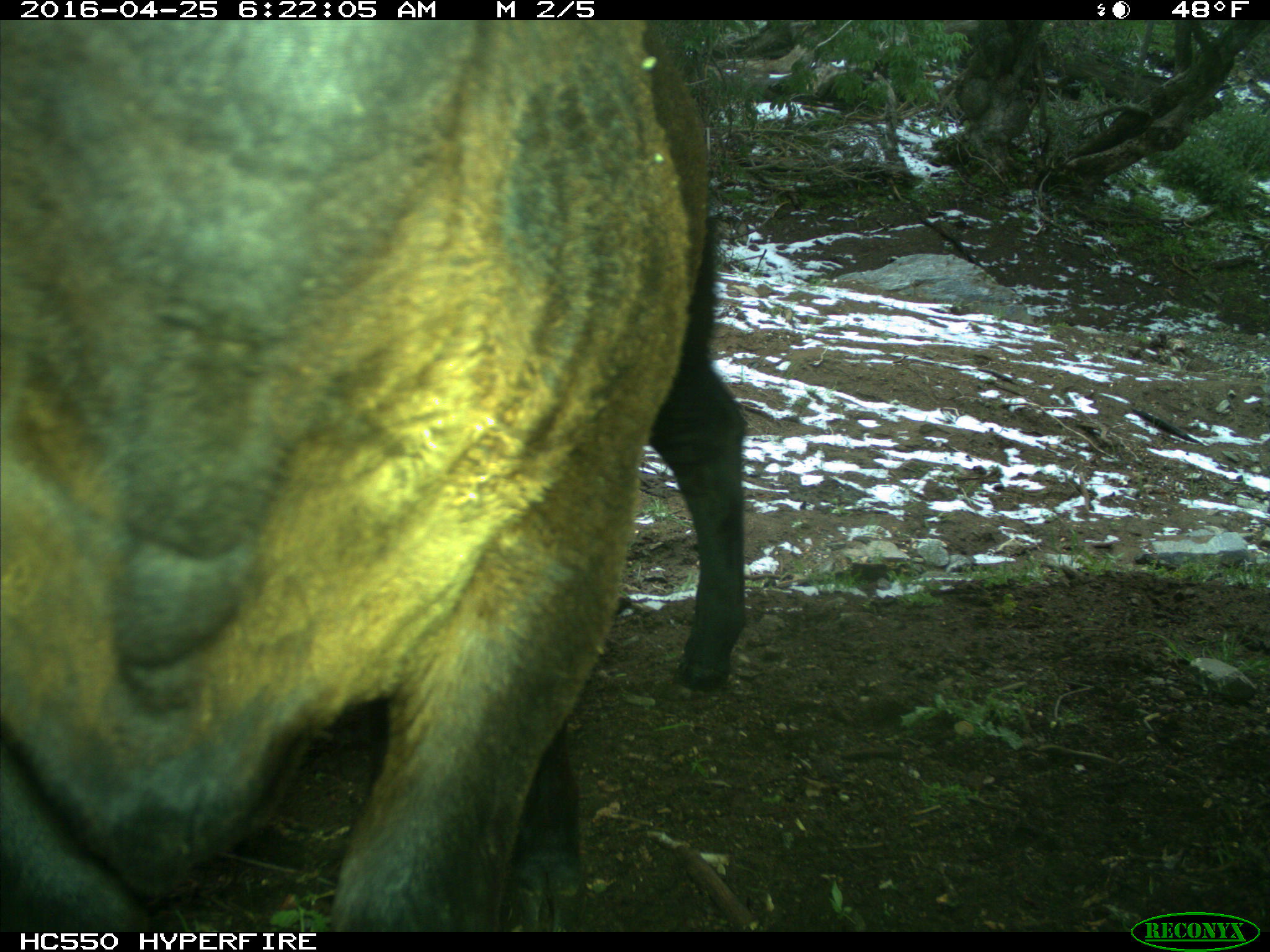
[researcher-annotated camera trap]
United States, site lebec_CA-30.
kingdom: Animalia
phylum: Chordata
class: Mammalia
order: Artiodactyla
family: Bovidae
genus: Bos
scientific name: Bos taurus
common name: domestic cow